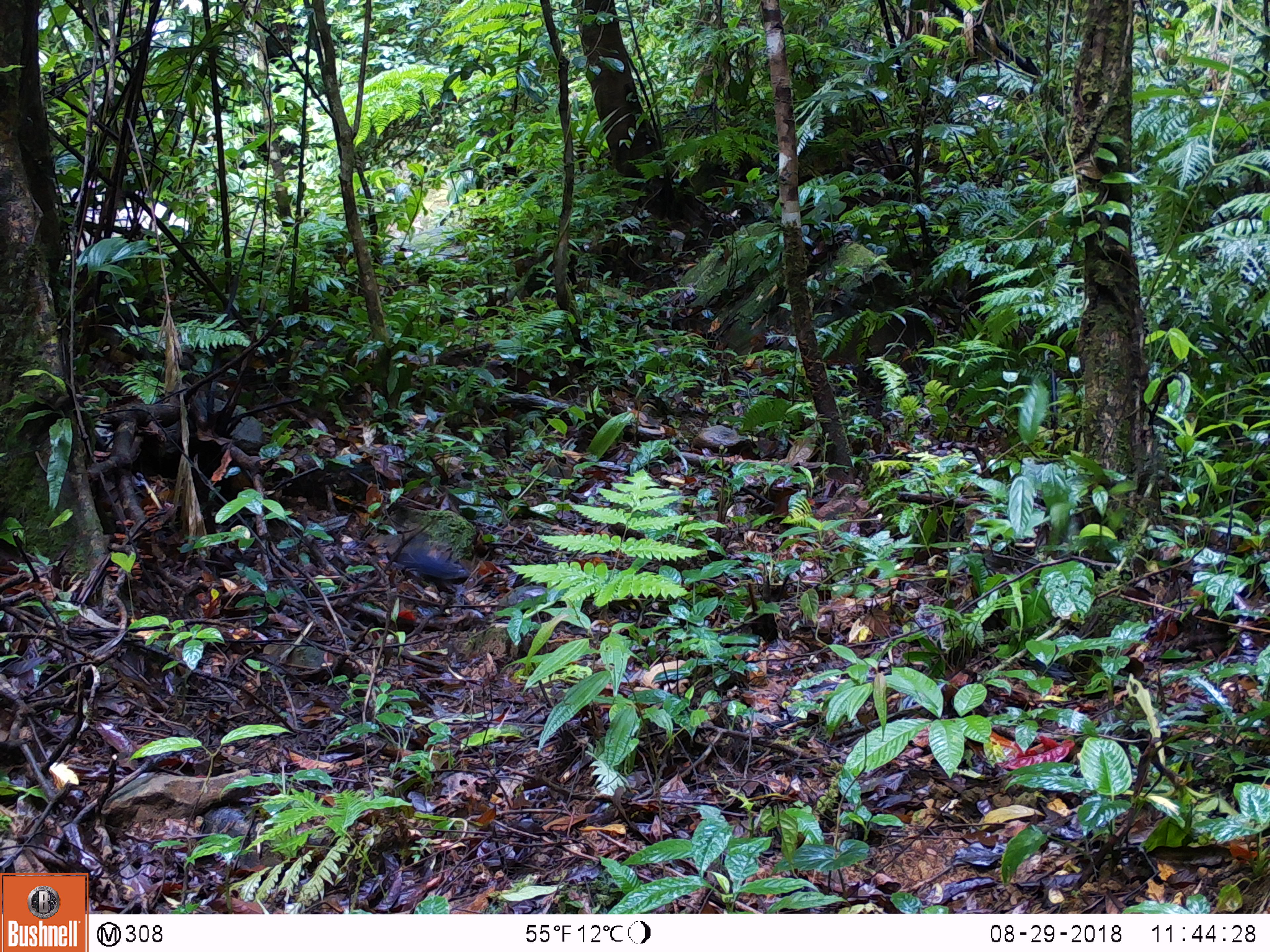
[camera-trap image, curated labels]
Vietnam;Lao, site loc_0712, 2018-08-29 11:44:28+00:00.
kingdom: Animalia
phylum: Chordata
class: Aves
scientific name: Aves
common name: bird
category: unidentified bird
Unidentified bird (bird) (Aves). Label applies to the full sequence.